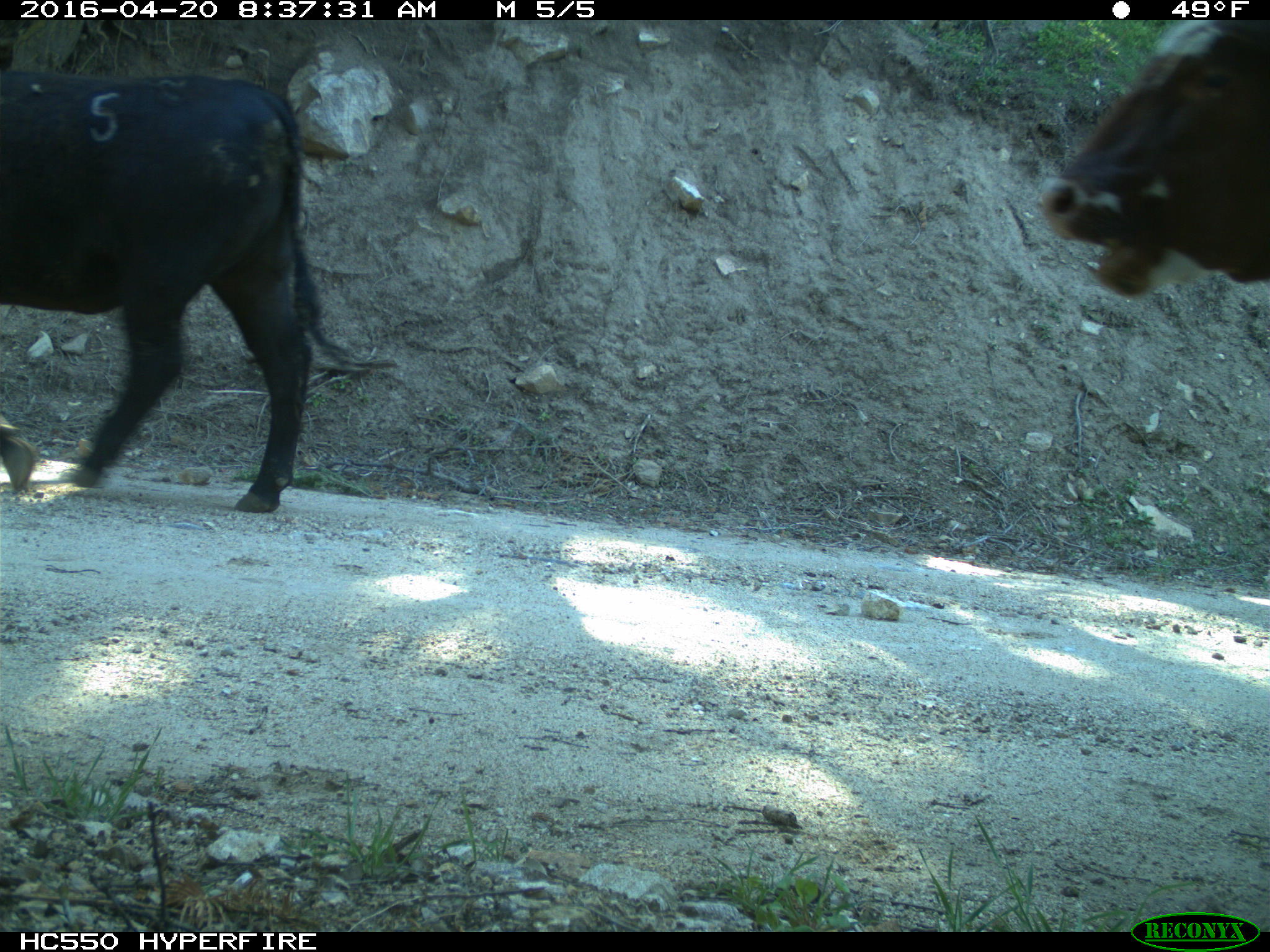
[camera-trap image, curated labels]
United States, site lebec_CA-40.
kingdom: Animalia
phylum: Chordata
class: Mammalia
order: Artiodactyla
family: Bovidae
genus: Bos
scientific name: Bos taurus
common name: domestic cow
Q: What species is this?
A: Bos taurus (domestic cow).